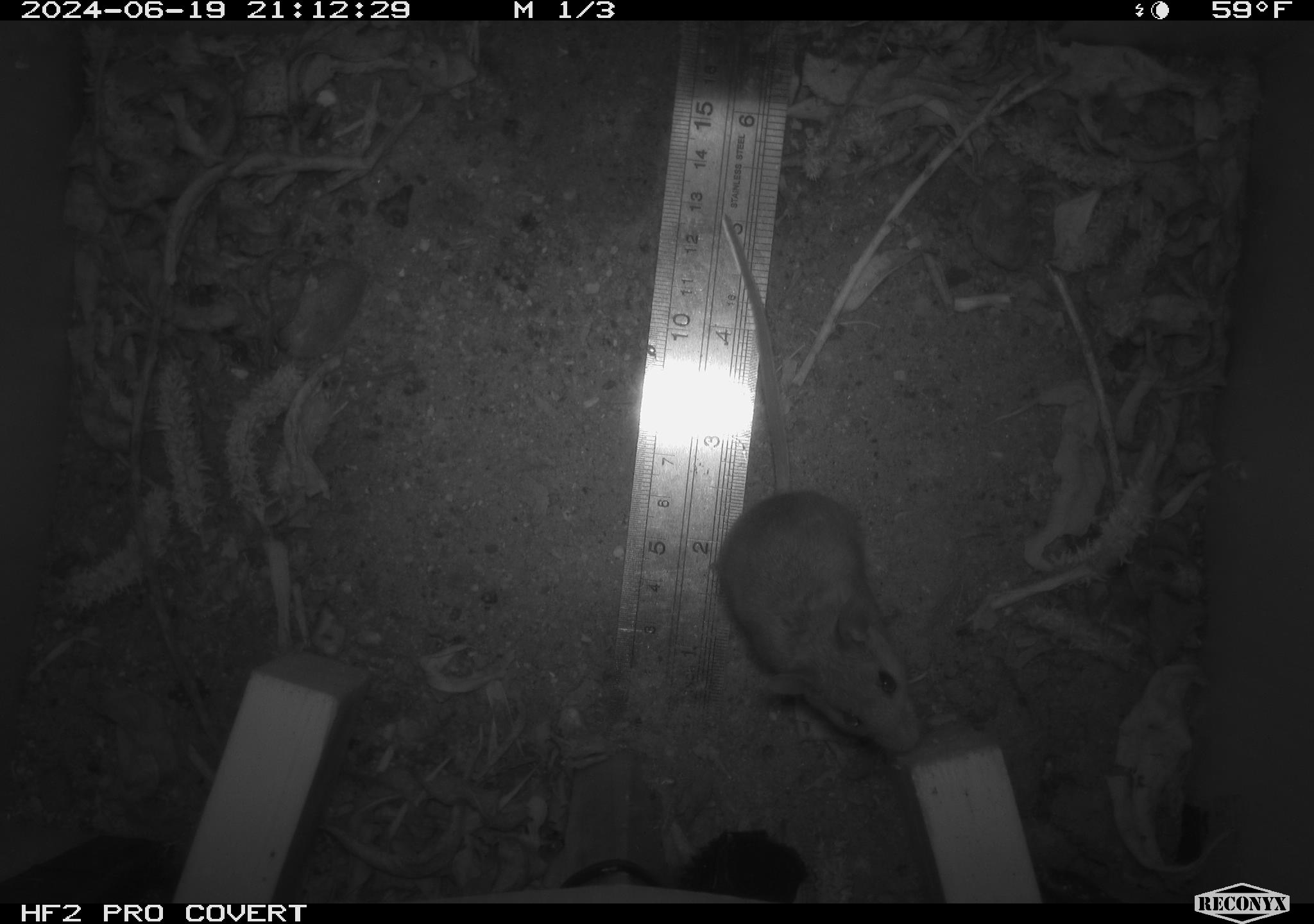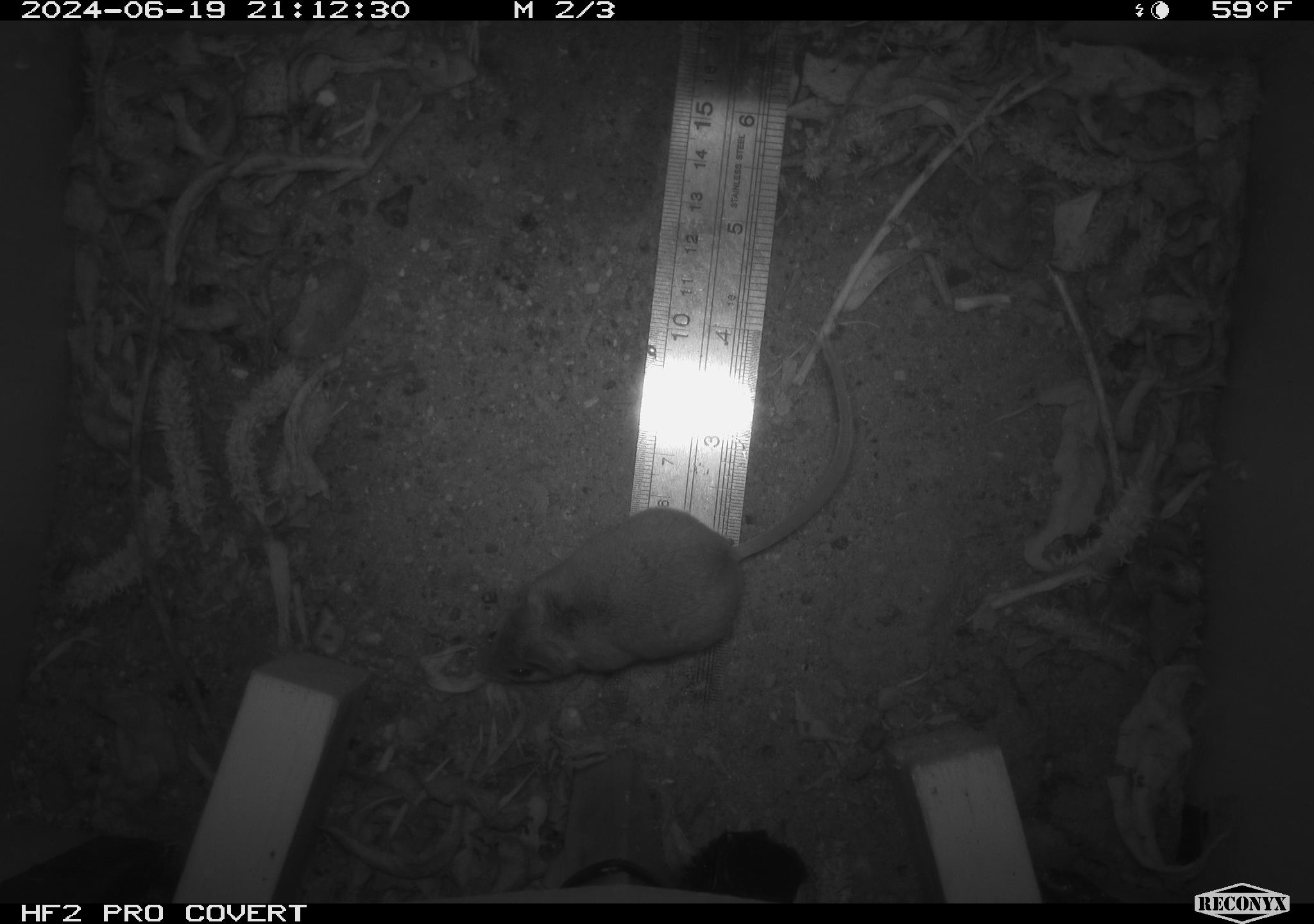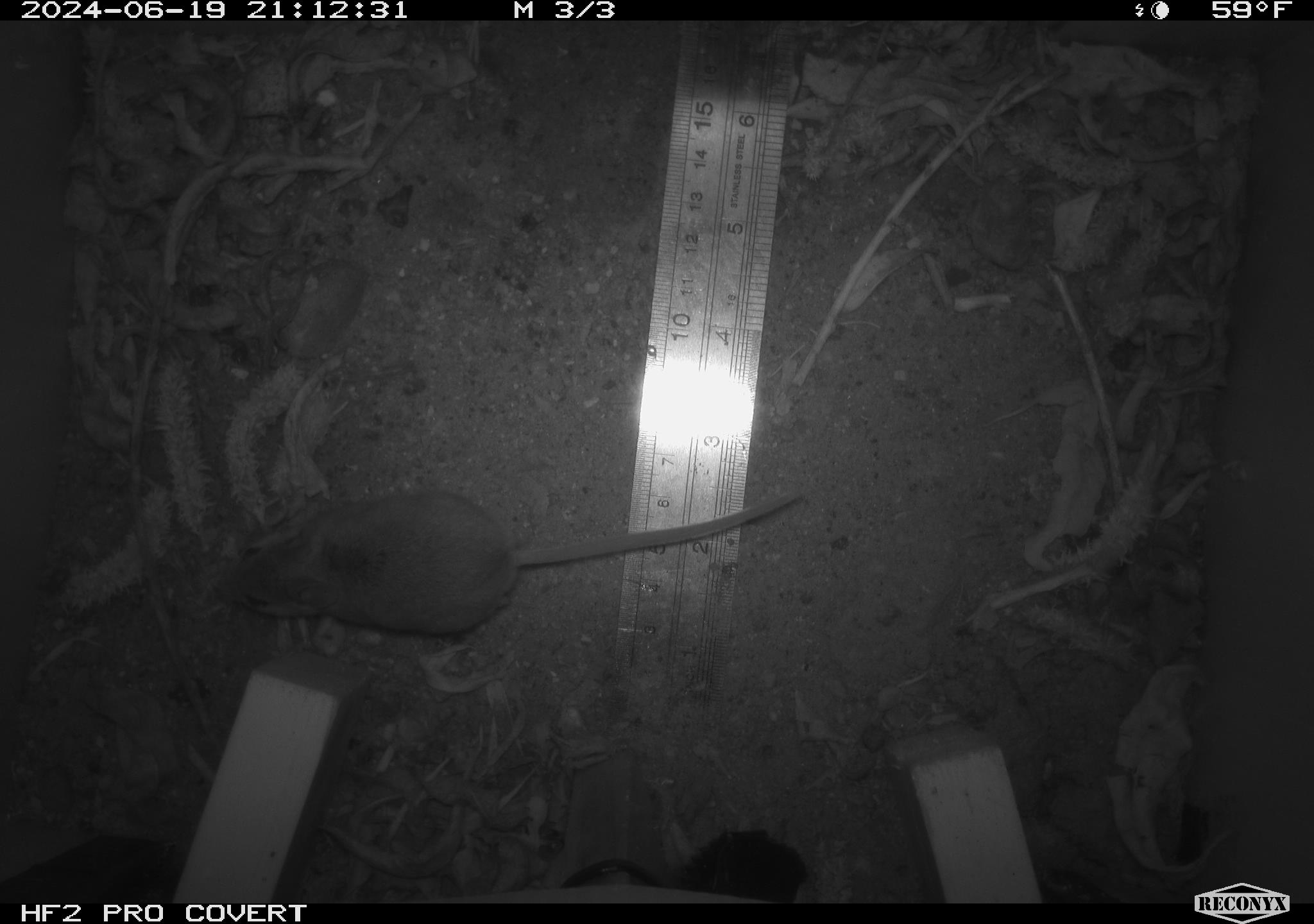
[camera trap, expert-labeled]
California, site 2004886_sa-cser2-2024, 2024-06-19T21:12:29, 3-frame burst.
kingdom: Animalia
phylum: Chordata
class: Mammalia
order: Rodentia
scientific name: Rodentia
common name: rodent